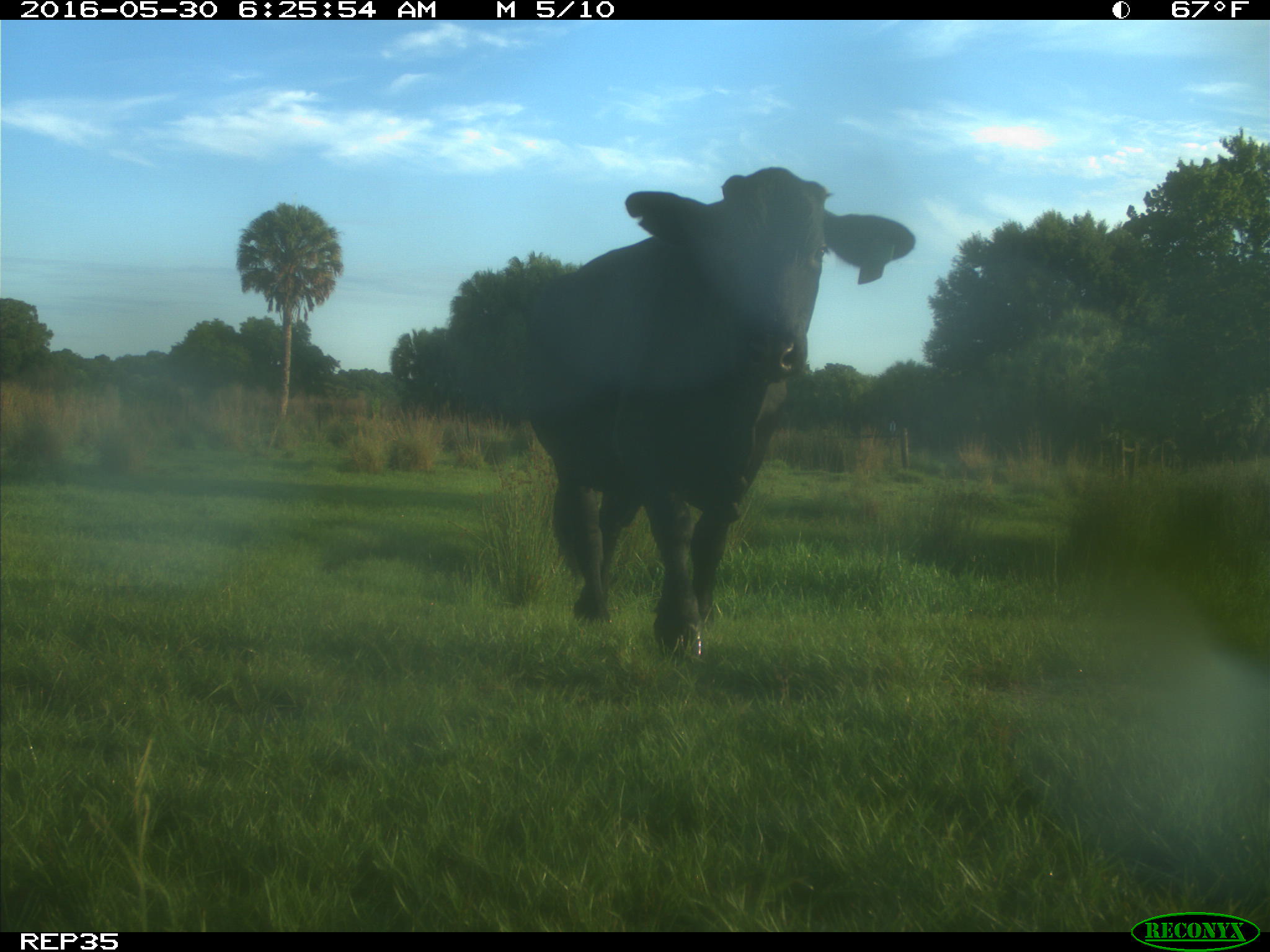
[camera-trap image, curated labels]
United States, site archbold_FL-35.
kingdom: Animalia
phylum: Chordata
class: Mammalia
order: Artiodactyla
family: Bovidae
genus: Bos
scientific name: Bos taurus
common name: domestic cow